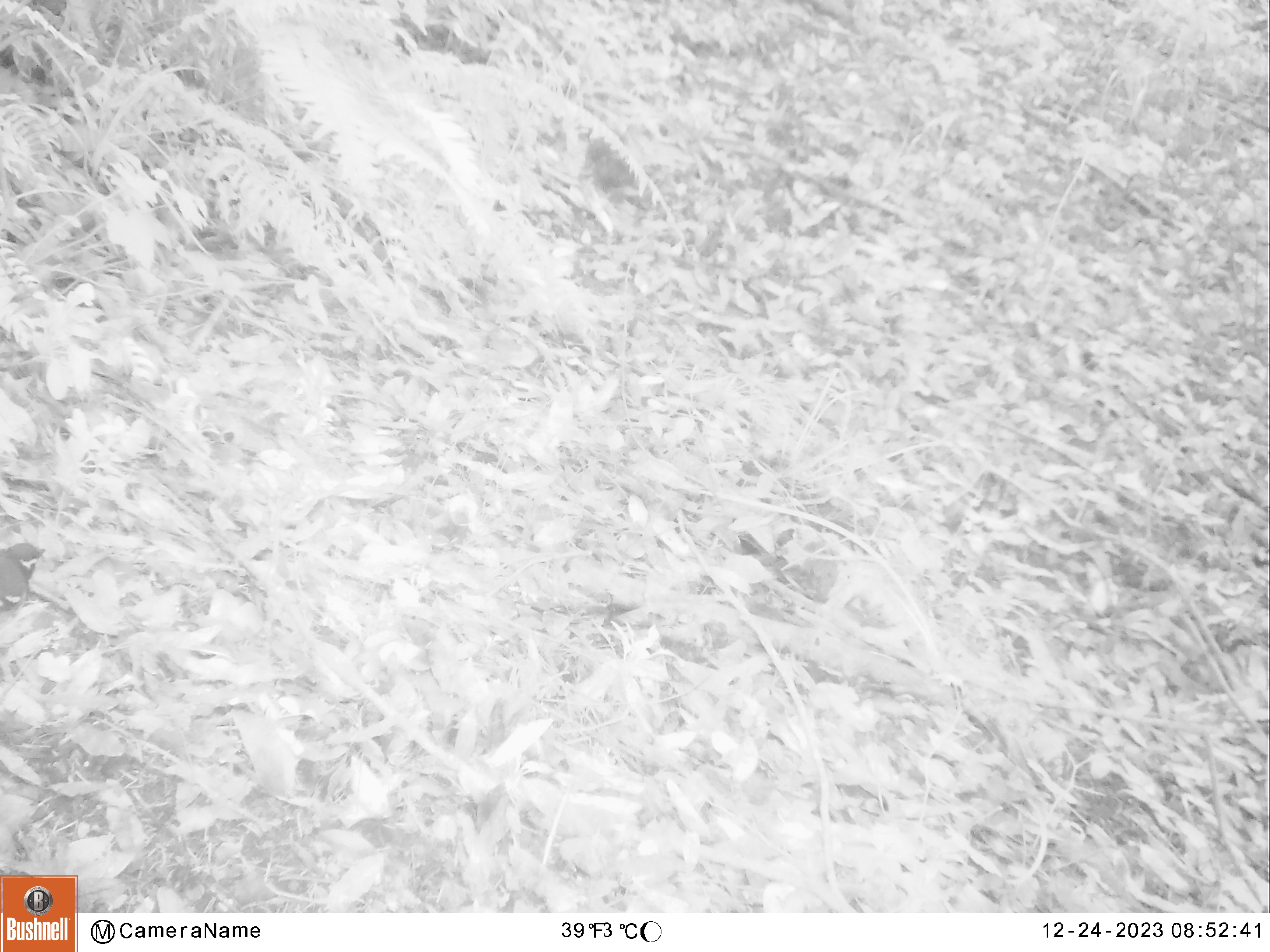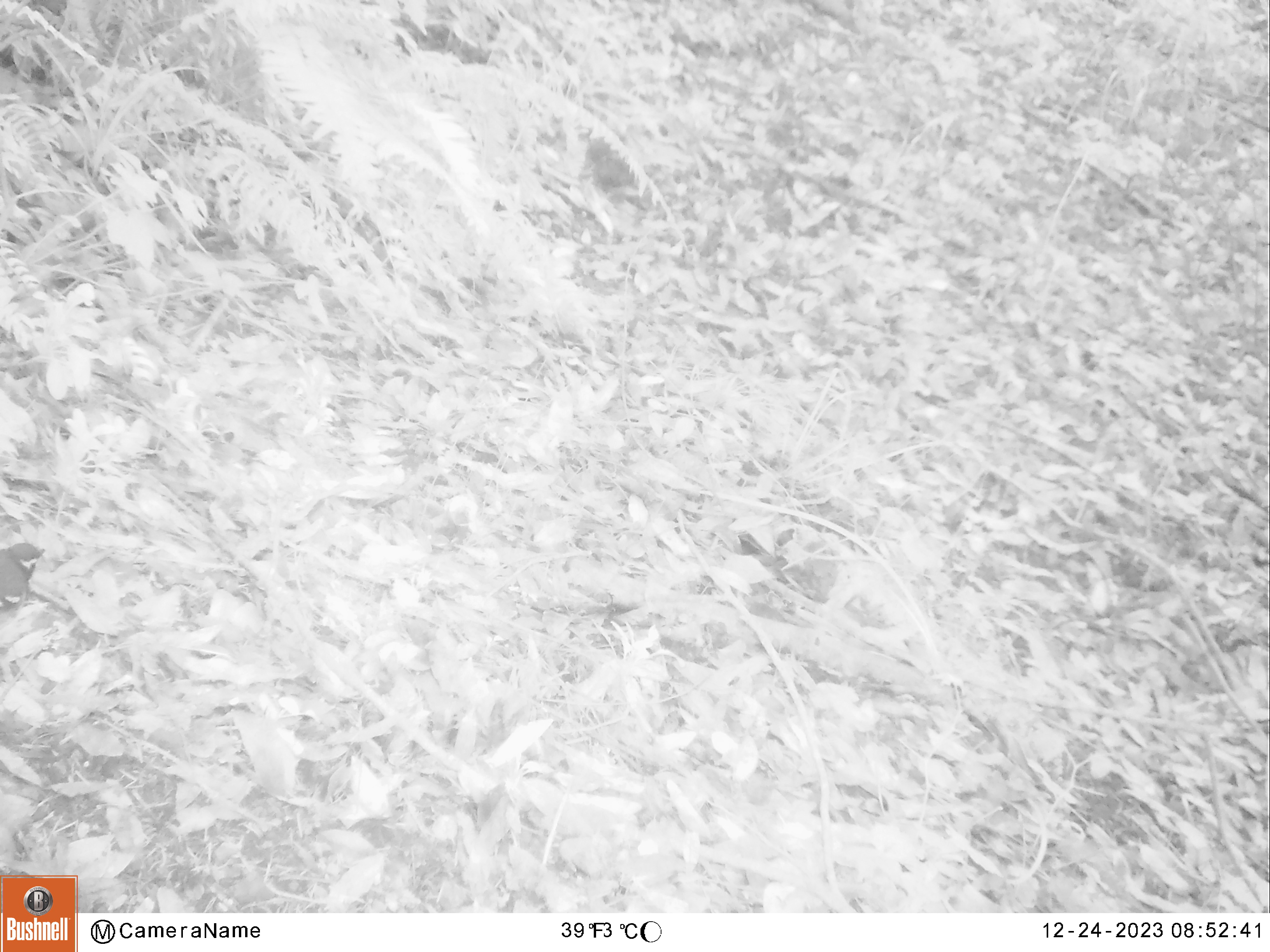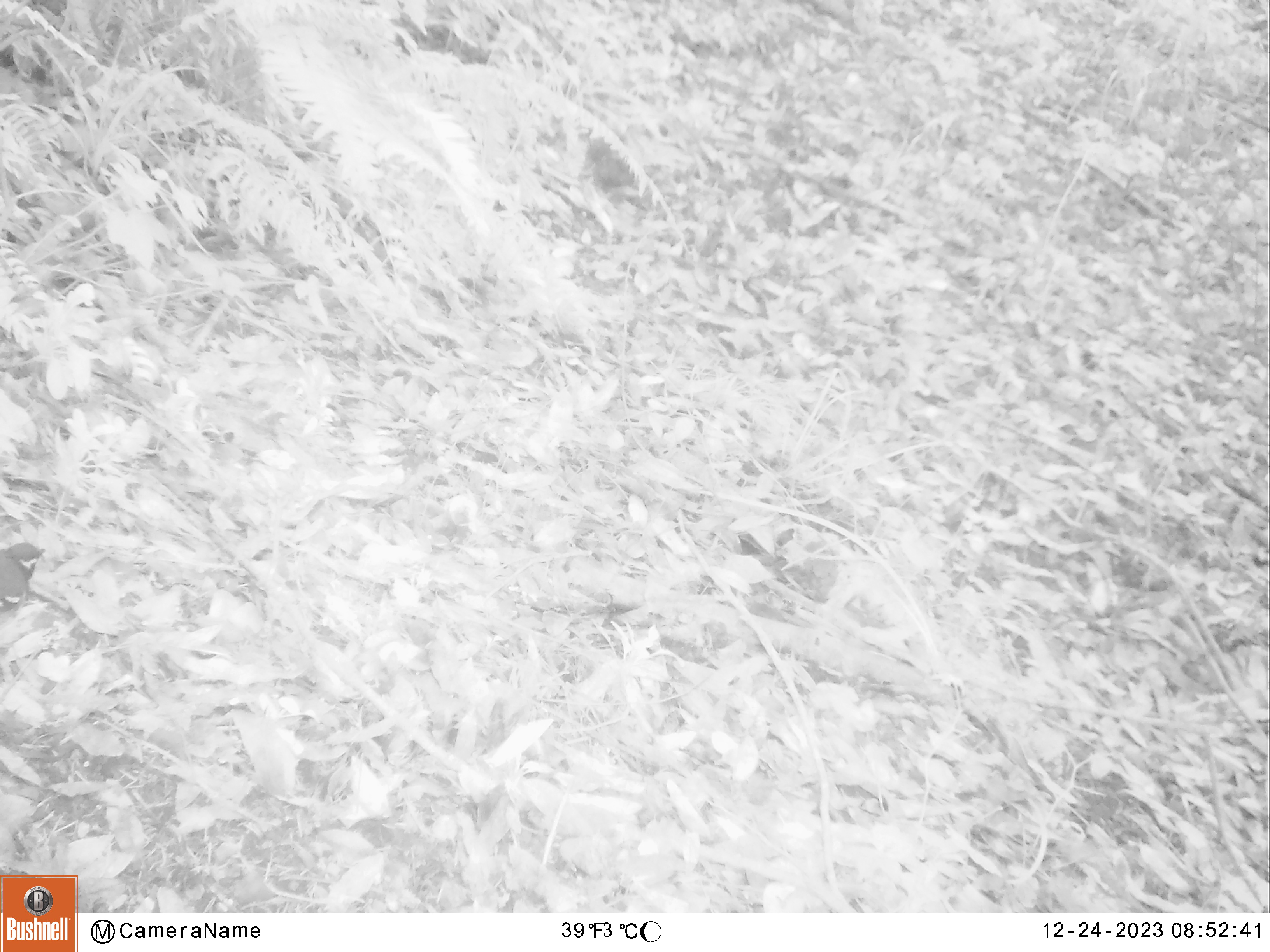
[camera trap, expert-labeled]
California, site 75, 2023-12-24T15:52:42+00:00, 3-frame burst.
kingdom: Animalia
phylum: Chordata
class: Aves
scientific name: Aves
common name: bird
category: unknown bird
Unknown bird (bird) (Aves).